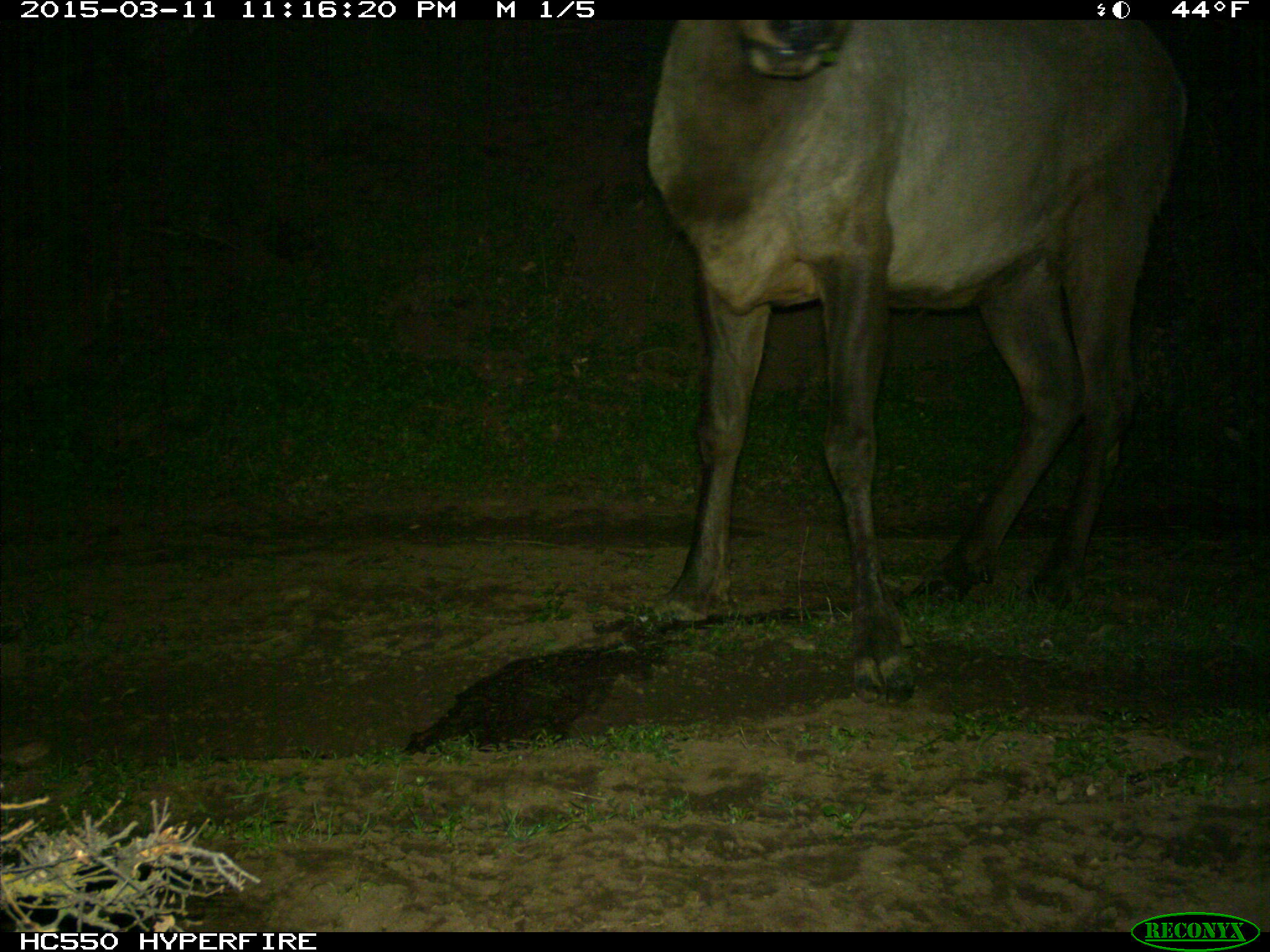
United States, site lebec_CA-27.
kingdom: Animalia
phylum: Chordata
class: Mammalia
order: Artiodactyla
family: Cervidae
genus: Cervus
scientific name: Cervus canadensis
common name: elk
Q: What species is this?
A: Cervus canadensis (elk).